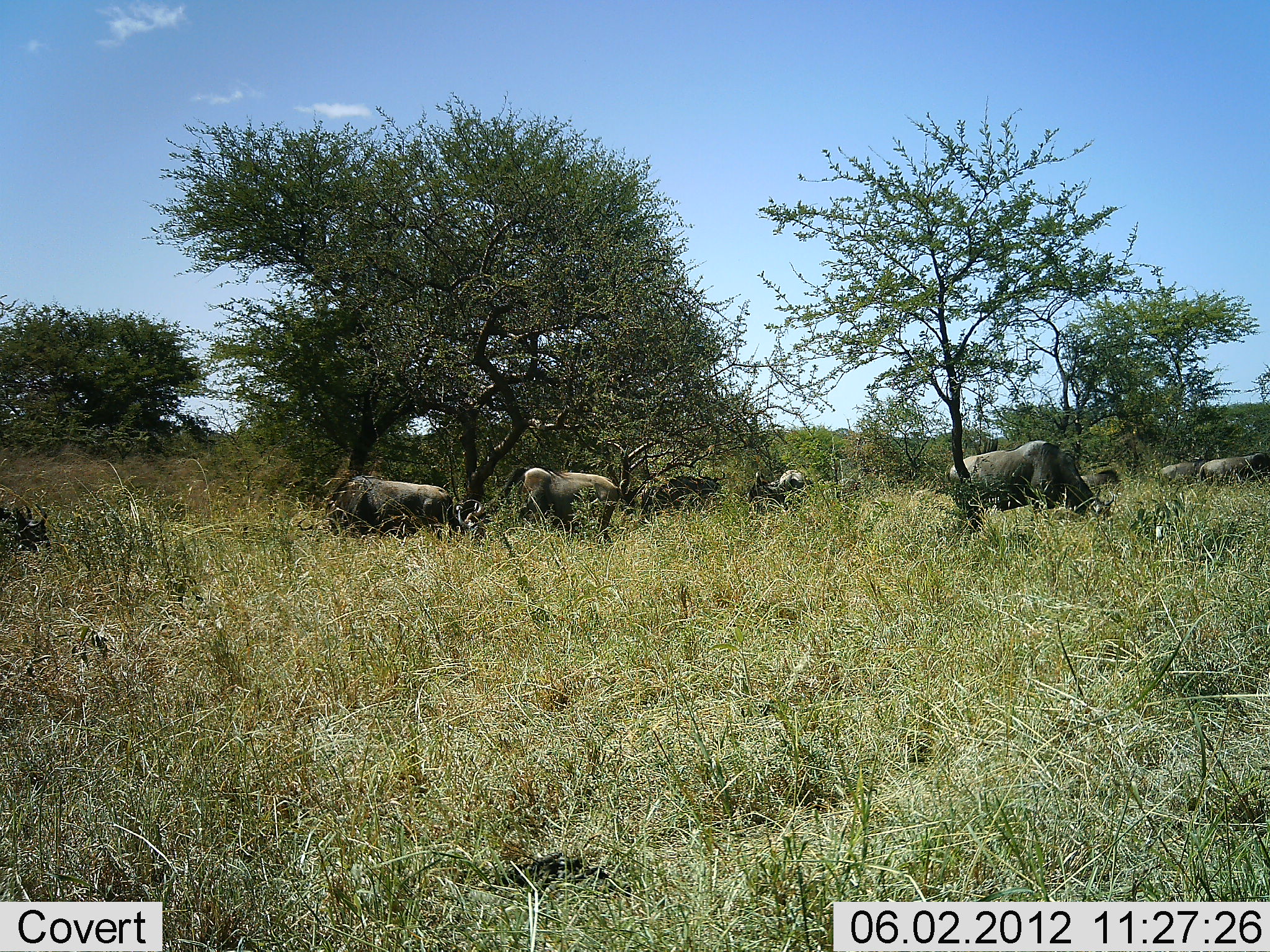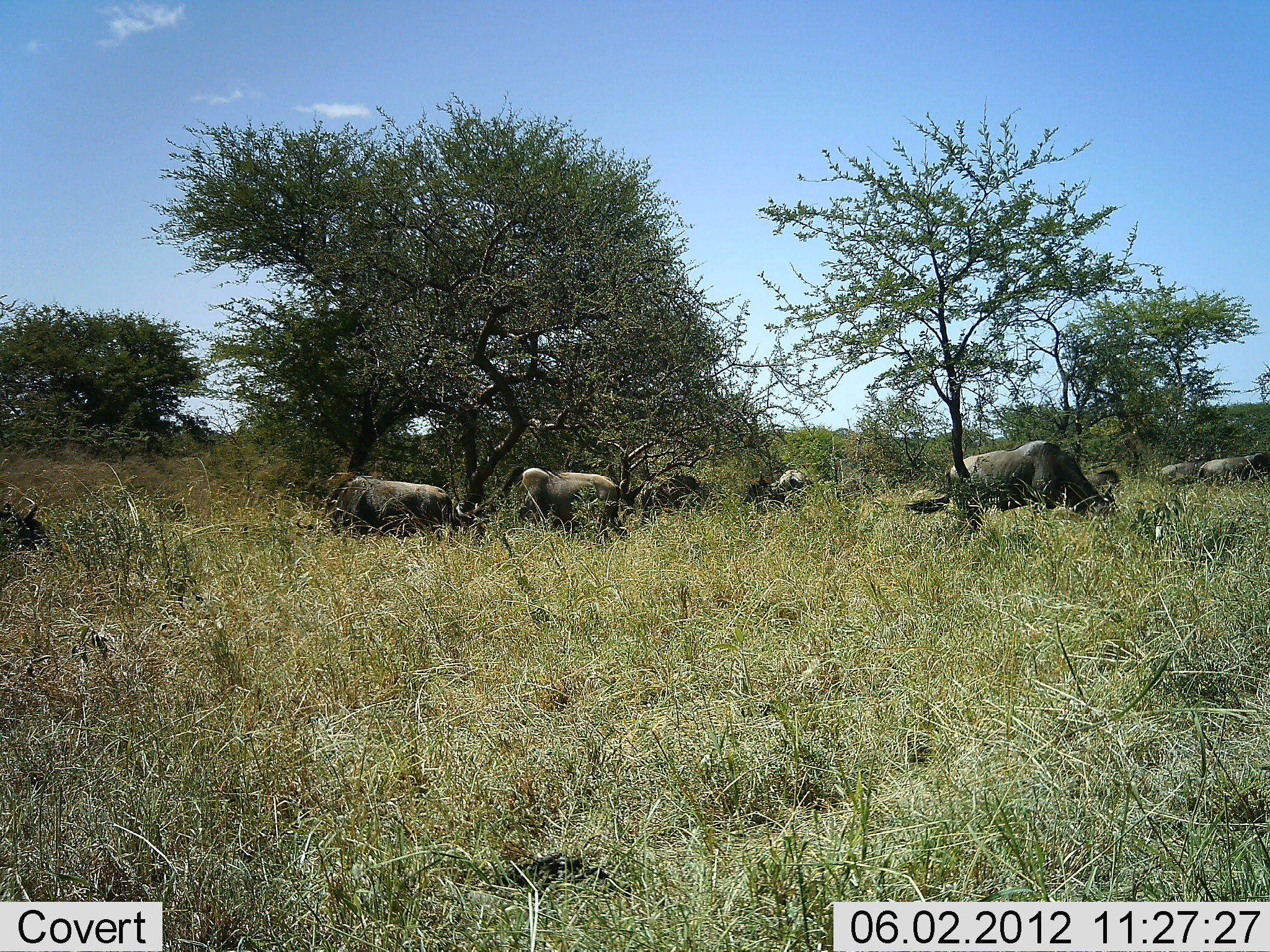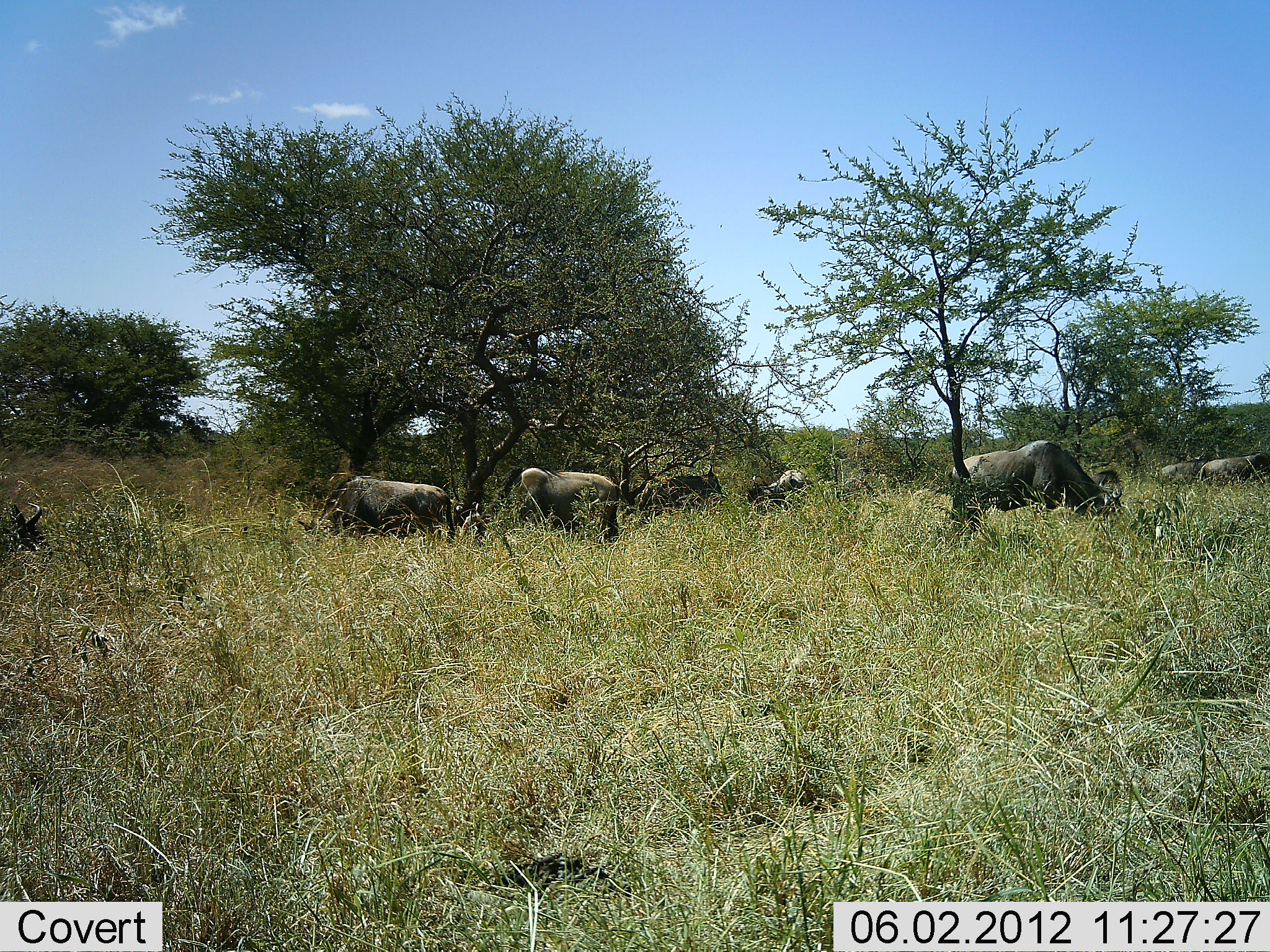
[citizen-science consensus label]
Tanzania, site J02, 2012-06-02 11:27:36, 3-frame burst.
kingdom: Animalia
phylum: Chordata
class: Mammalia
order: Artiodactyla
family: Bovidae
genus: Connochaetes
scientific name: Connochaetes taurinus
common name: blue wildebeest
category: wildebeest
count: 9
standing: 30%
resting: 0%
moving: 0%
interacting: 0%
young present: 0%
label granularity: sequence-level